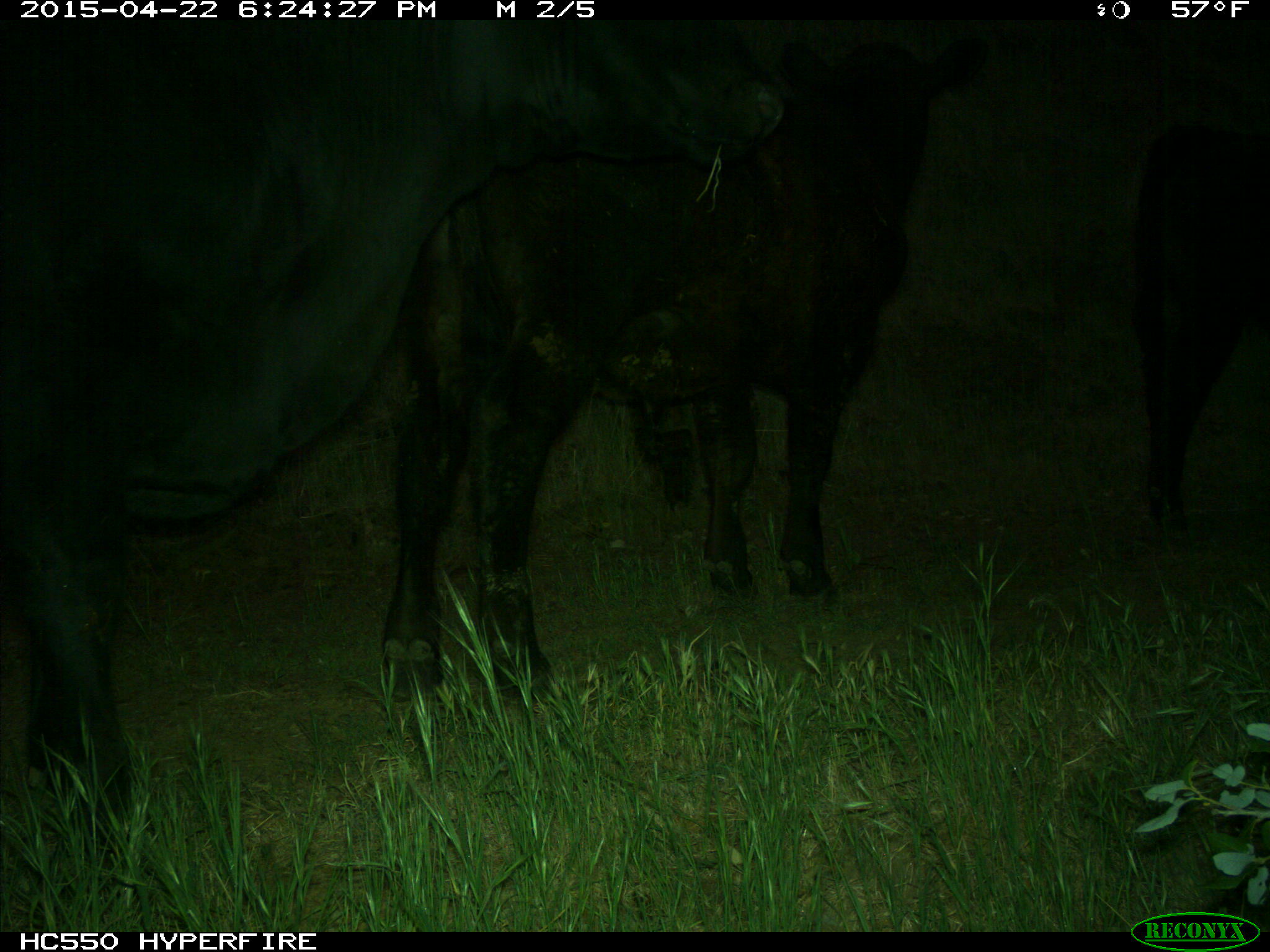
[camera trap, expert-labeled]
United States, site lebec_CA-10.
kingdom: Animalia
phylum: Chordata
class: Mammalia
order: Artiodactyla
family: Bovidae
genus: Bos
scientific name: Bos taurus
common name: domestic cow